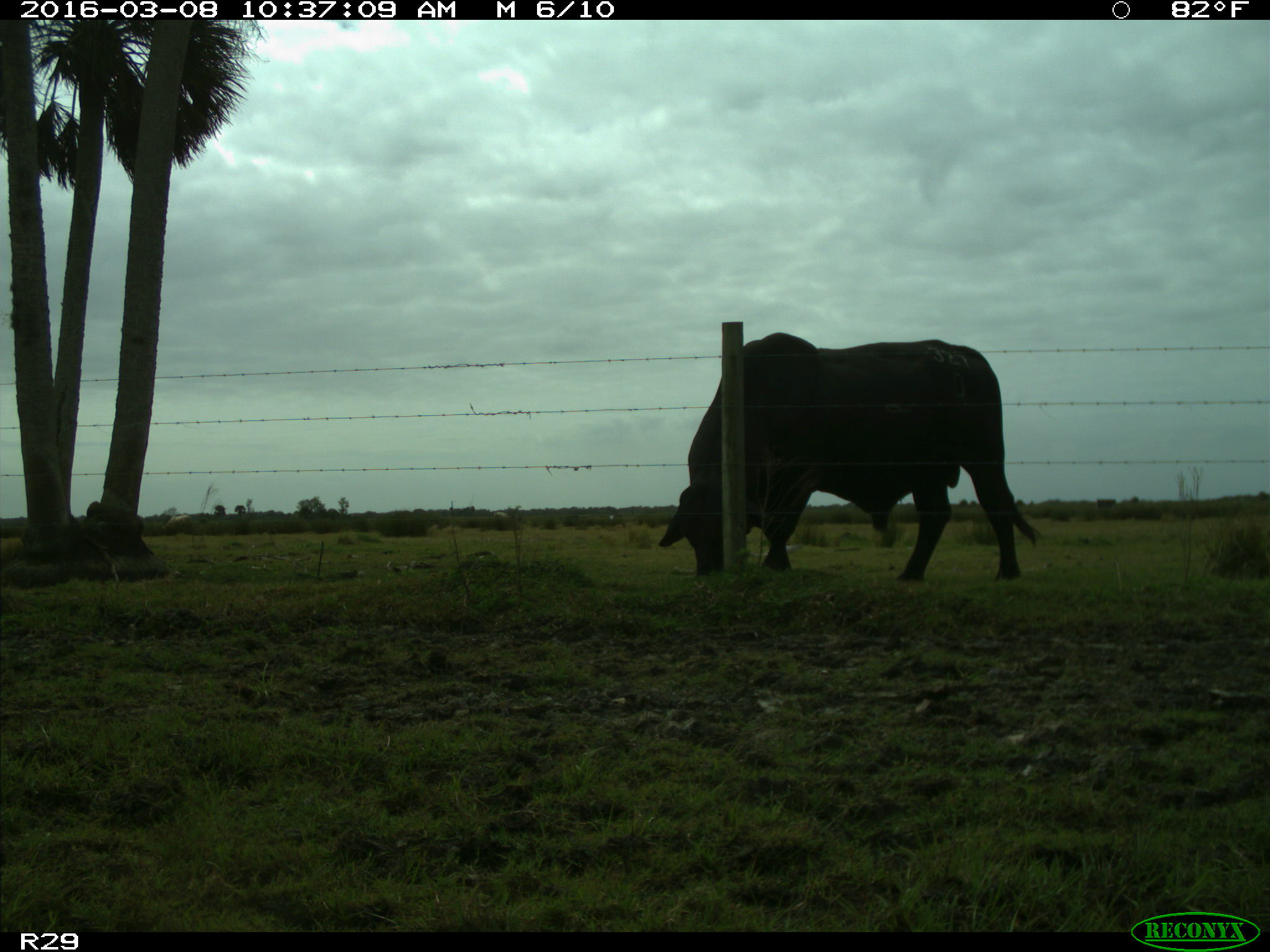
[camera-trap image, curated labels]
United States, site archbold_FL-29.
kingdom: Animalia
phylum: Chordata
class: Mammalia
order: Artiodactyla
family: Bovidae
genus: Bos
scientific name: Bos taurus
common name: domestic cow